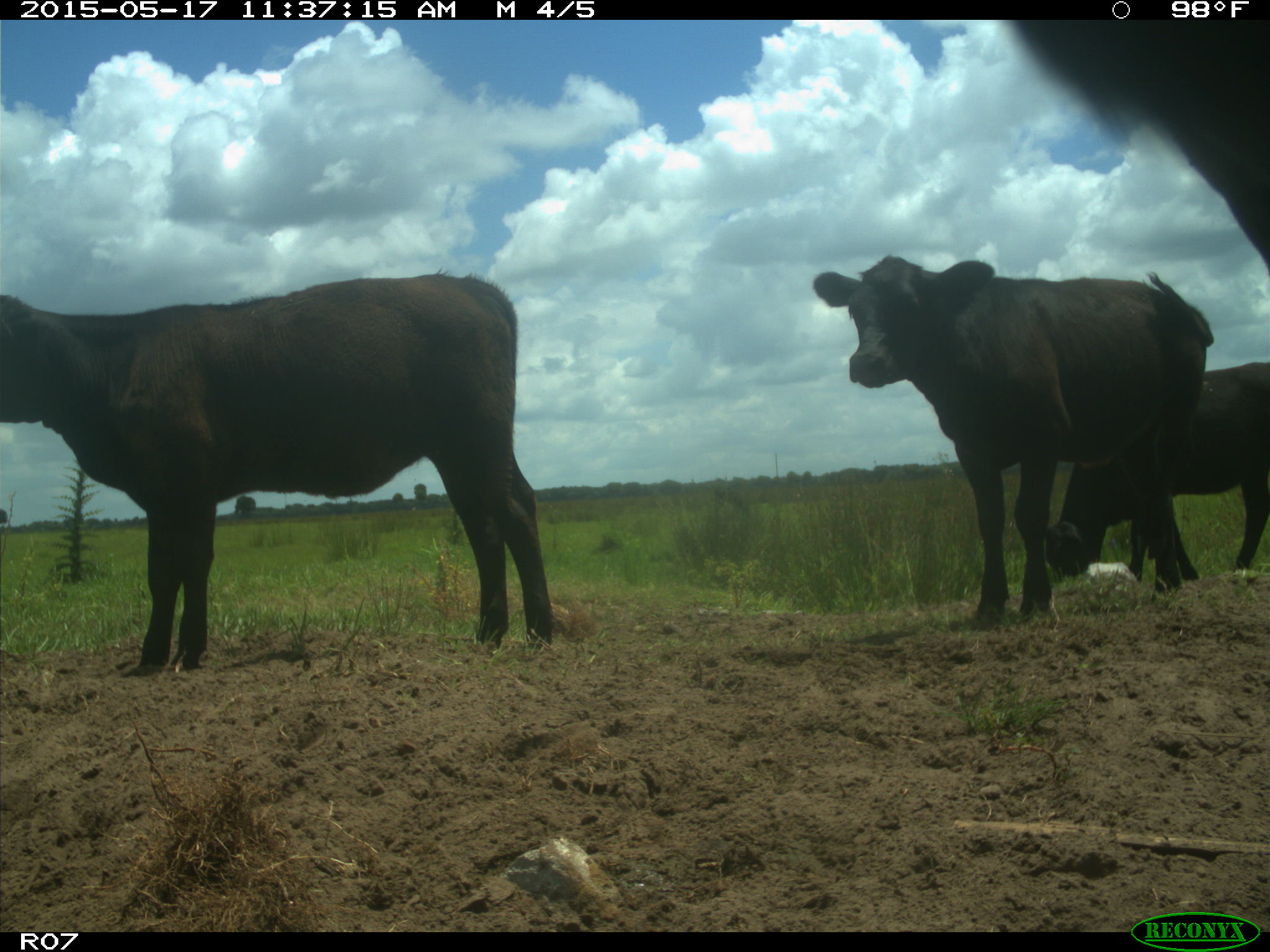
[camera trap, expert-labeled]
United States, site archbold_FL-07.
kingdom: Animalia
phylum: Chordata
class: Mammalia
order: Artiodactyla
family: Bovidae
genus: Bos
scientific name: Bos taurus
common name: domestic cow